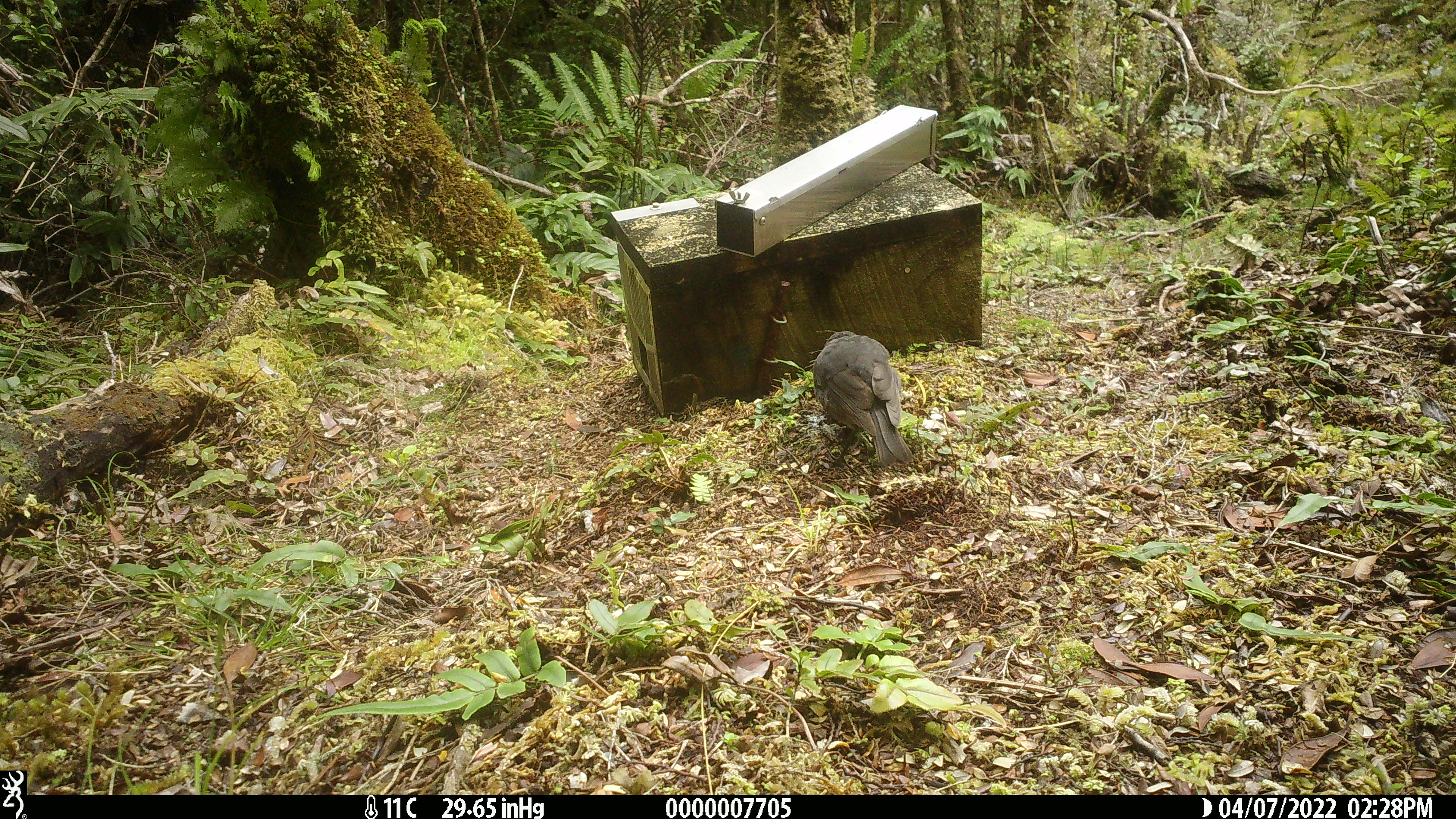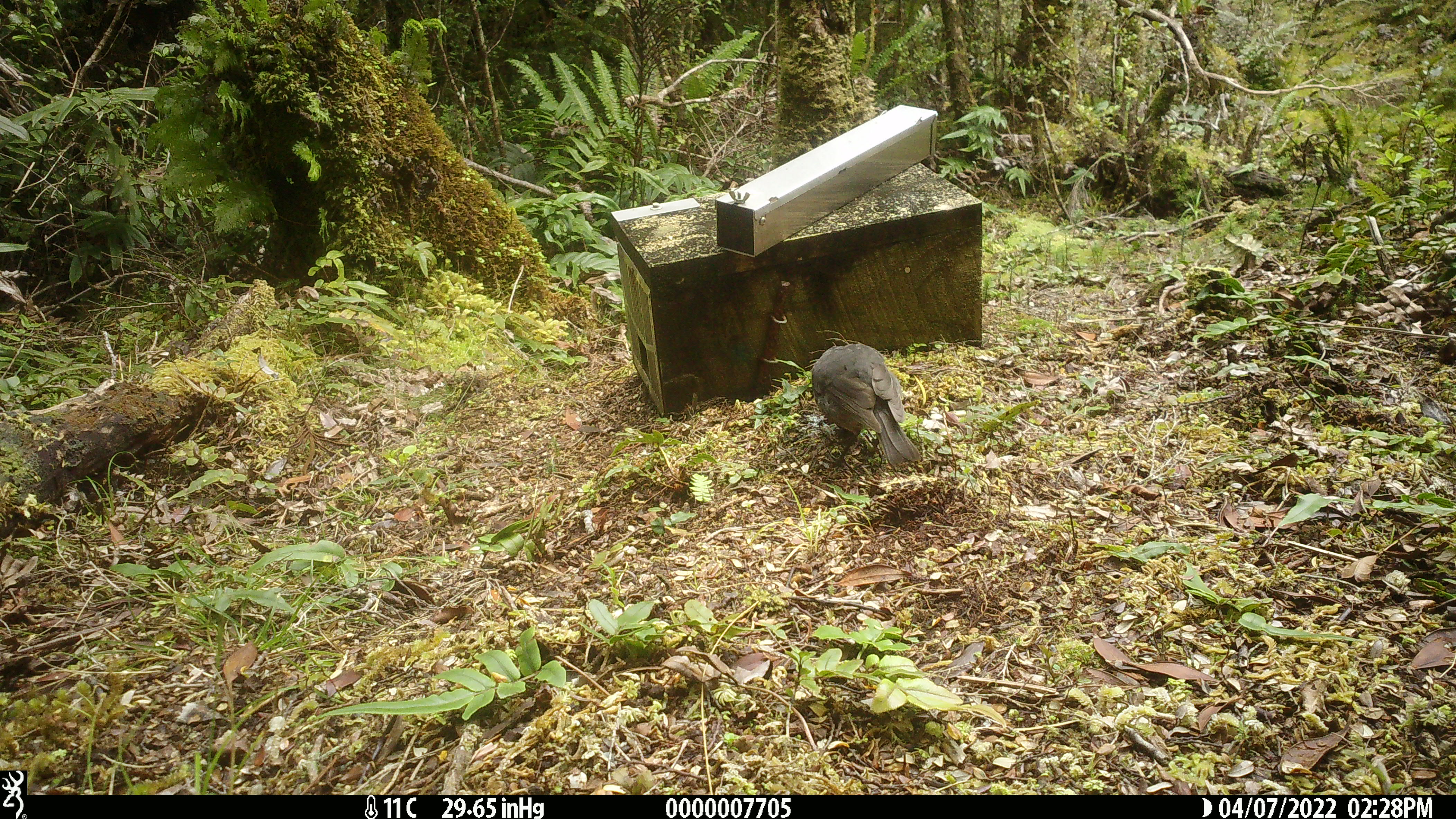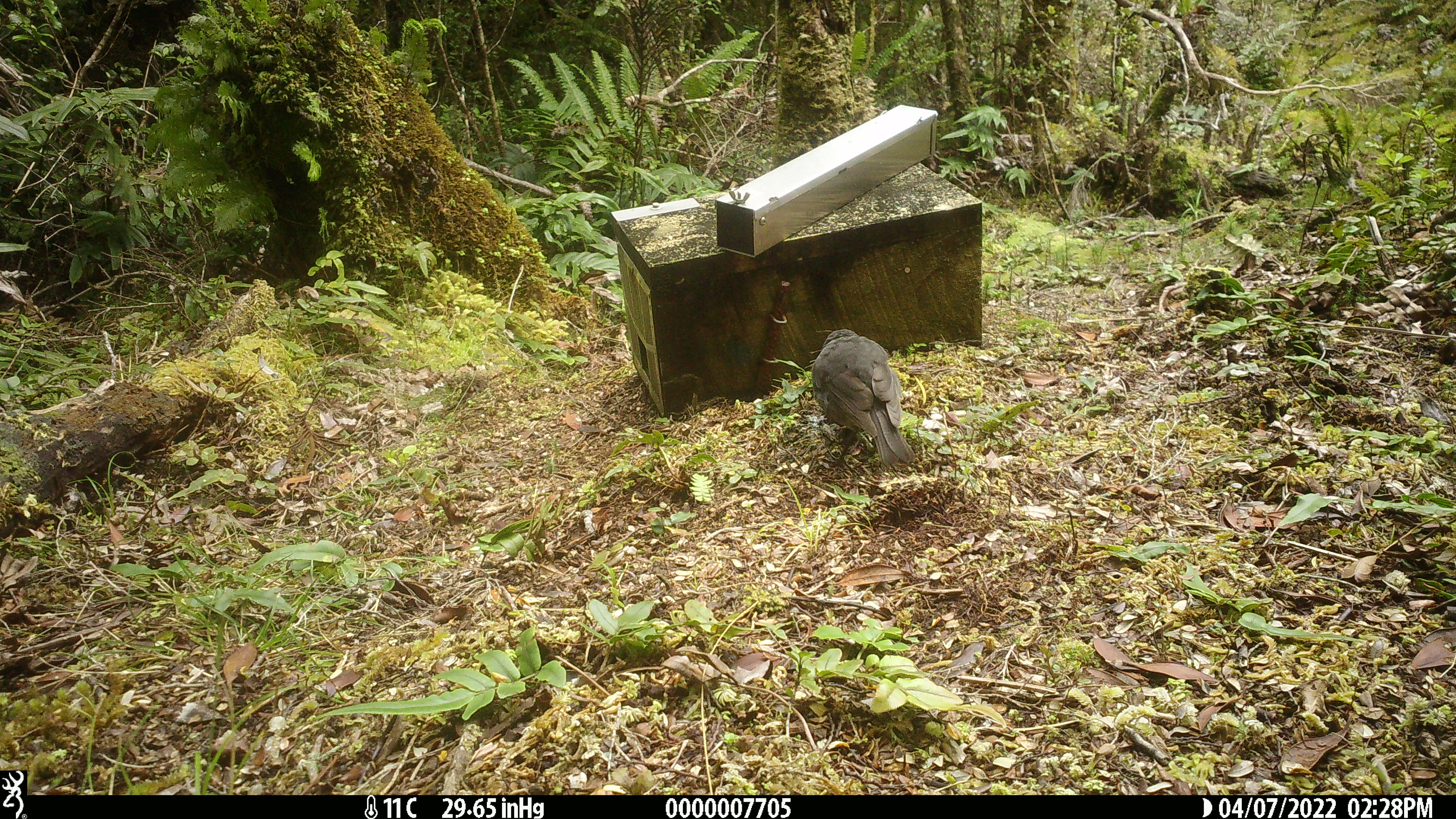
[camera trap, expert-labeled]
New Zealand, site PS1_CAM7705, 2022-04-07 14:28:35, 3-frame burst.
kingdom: Animalia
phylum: Chordata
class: Aves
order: Passeriformes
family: Petroicidae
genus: Petroica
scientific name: Petroica australis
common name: new zealand robin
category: robin